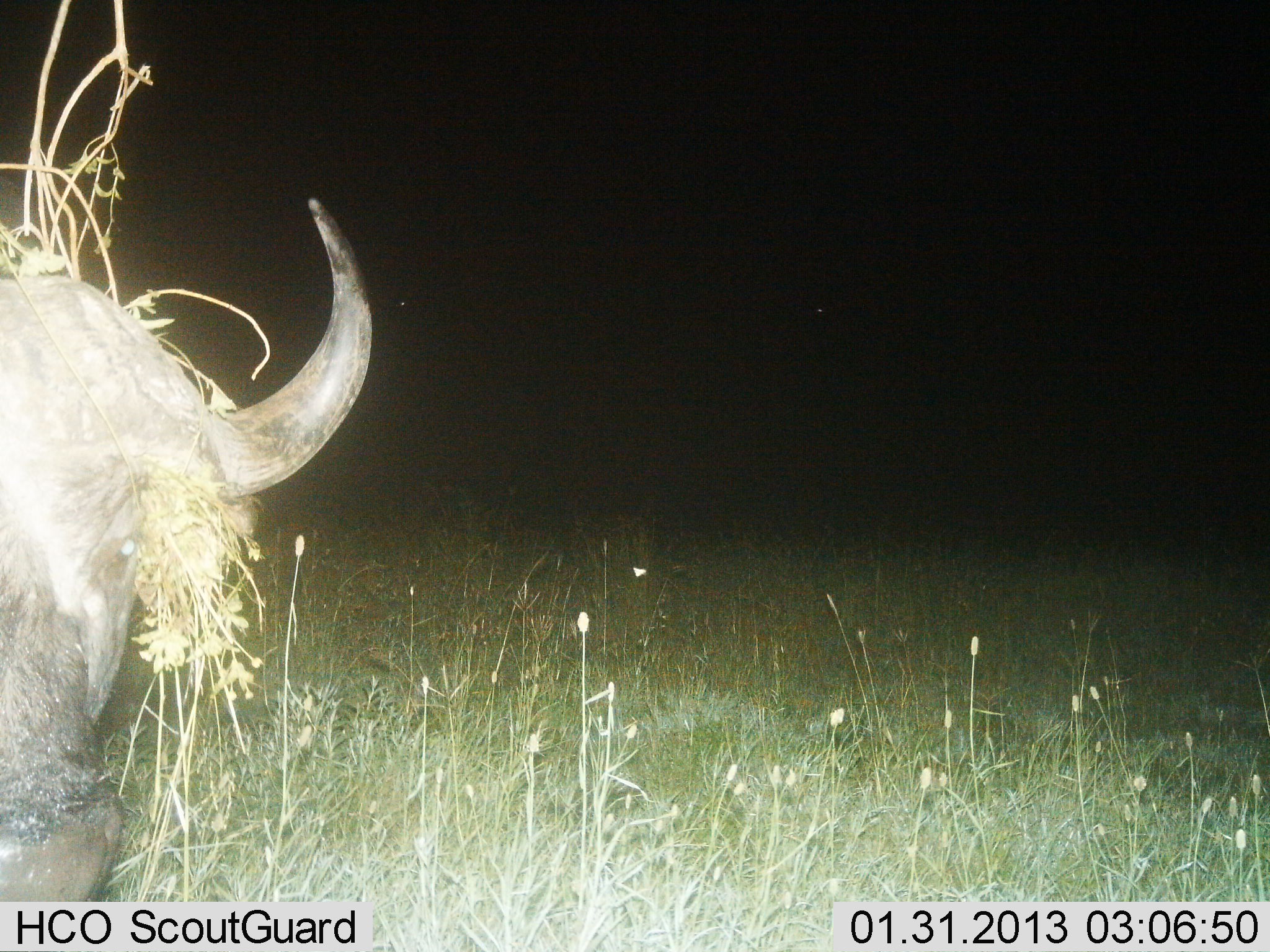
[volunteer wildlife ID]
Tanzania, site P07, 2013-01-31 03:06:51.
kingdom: Animalia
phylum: Chordata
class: Mammalia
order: Artiodactyla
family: Bovidae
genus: Syncerus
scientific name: Syncerus caffer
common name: cape buffalo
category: buffalo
Buffalo (cape buffalo) (Syncerus caffer), count 1. Behavior (volunteer vote fractions): standing 84%, resting 3%, moving 6%, interacting 0%. Young present (vote fraction): 0%. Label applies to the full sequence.